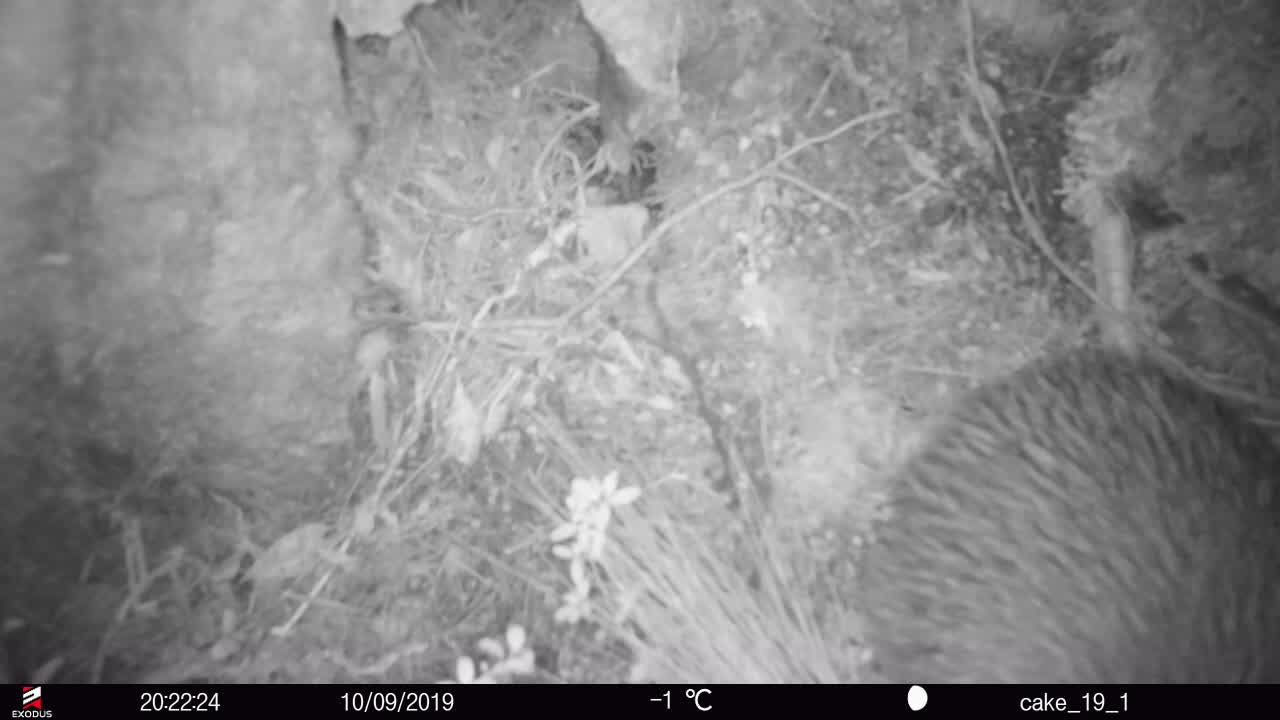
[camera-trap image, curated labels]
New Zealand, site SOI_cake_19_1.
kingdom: Animalia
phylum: Chordata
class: Aves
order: Apterygiformes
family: Apterygidae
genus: Apteryx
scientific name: Apteryx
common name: kiwi